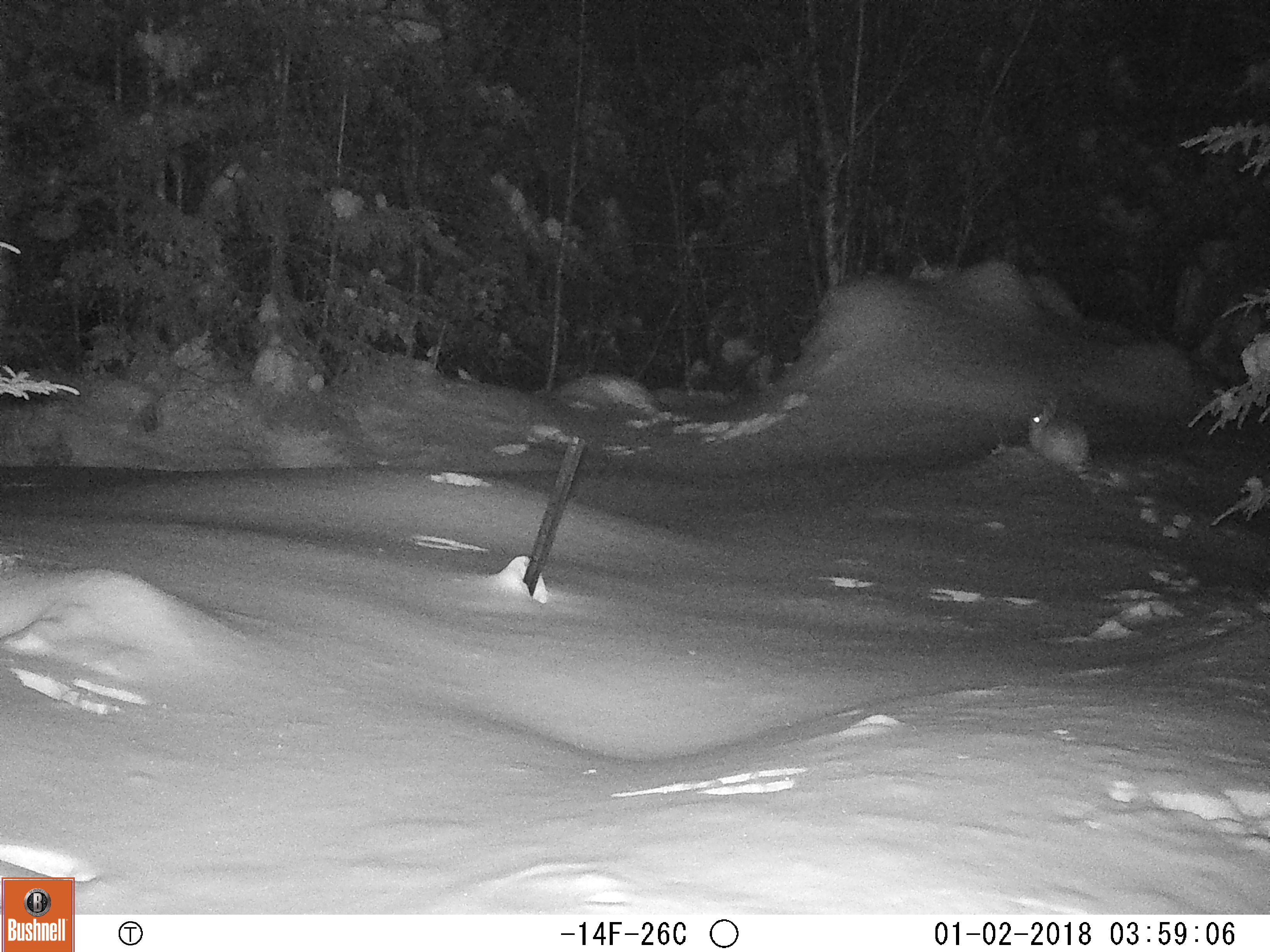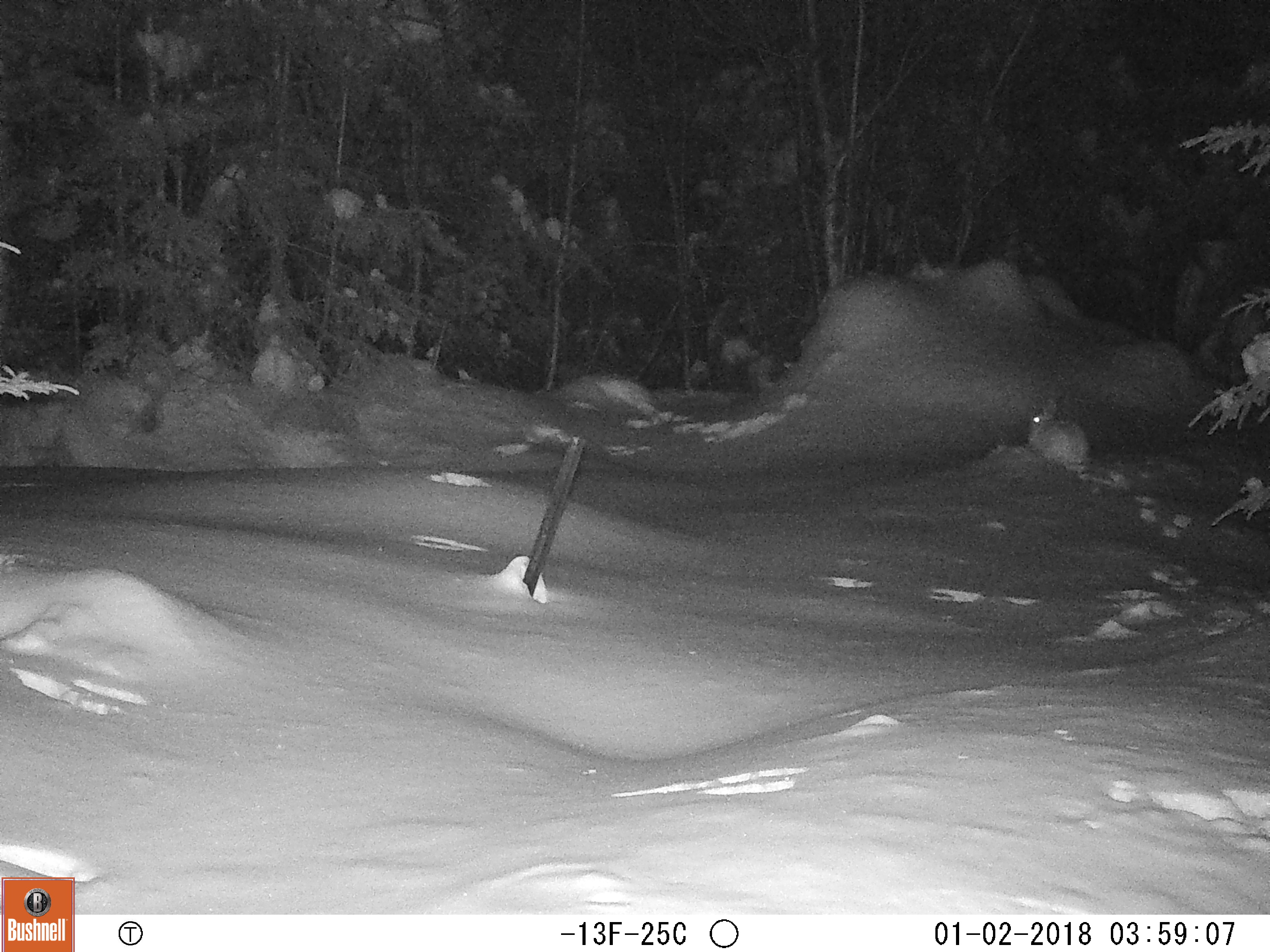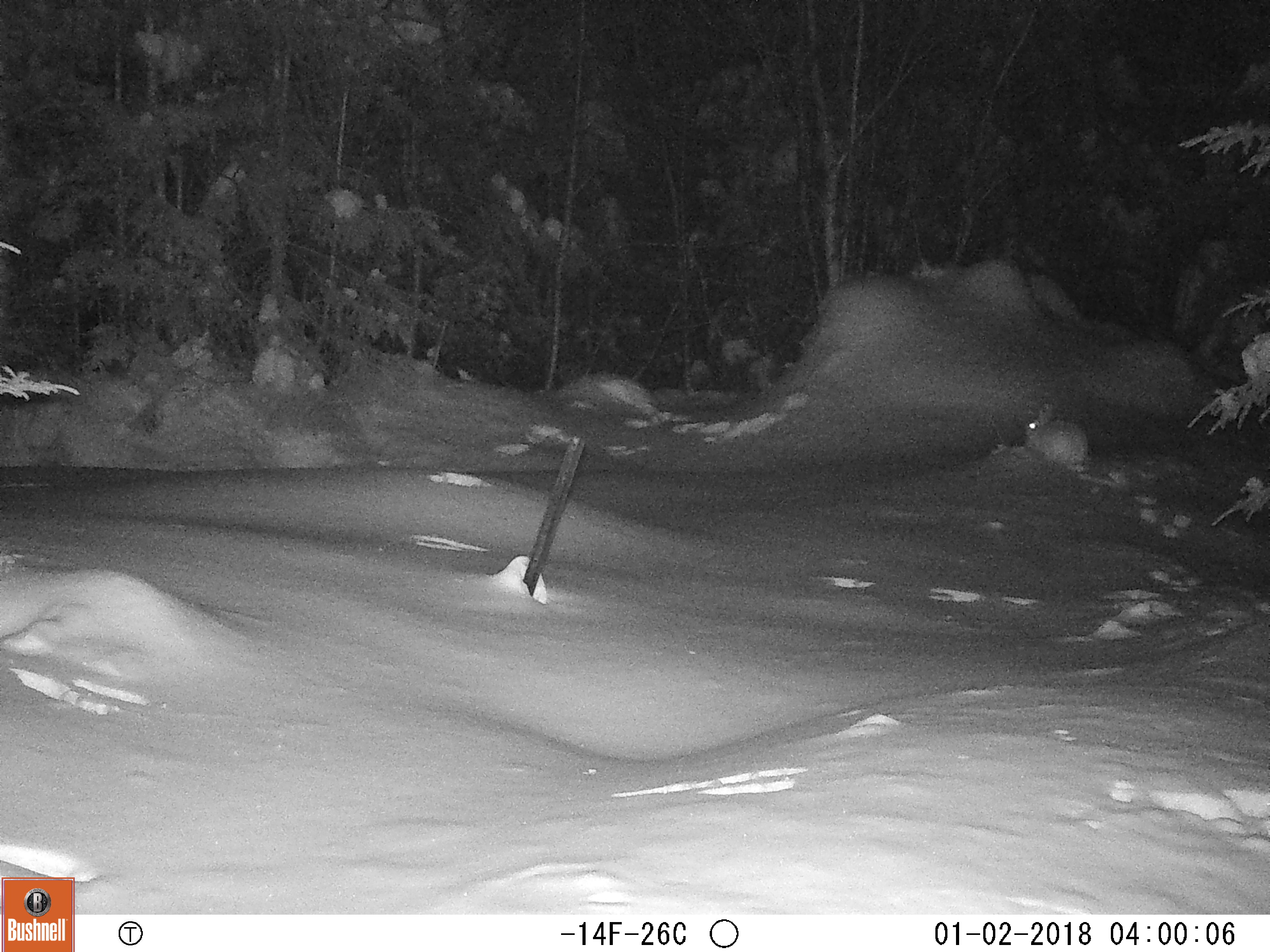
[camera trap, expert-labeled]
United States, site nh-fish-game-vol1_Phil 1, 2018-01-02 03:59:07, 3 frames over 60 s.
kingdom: Animalia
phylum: Chordata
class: Mammalia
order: Lagomorpha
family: Leporidae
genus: Lepus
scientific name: Lepus americanus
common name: snowshoe hare